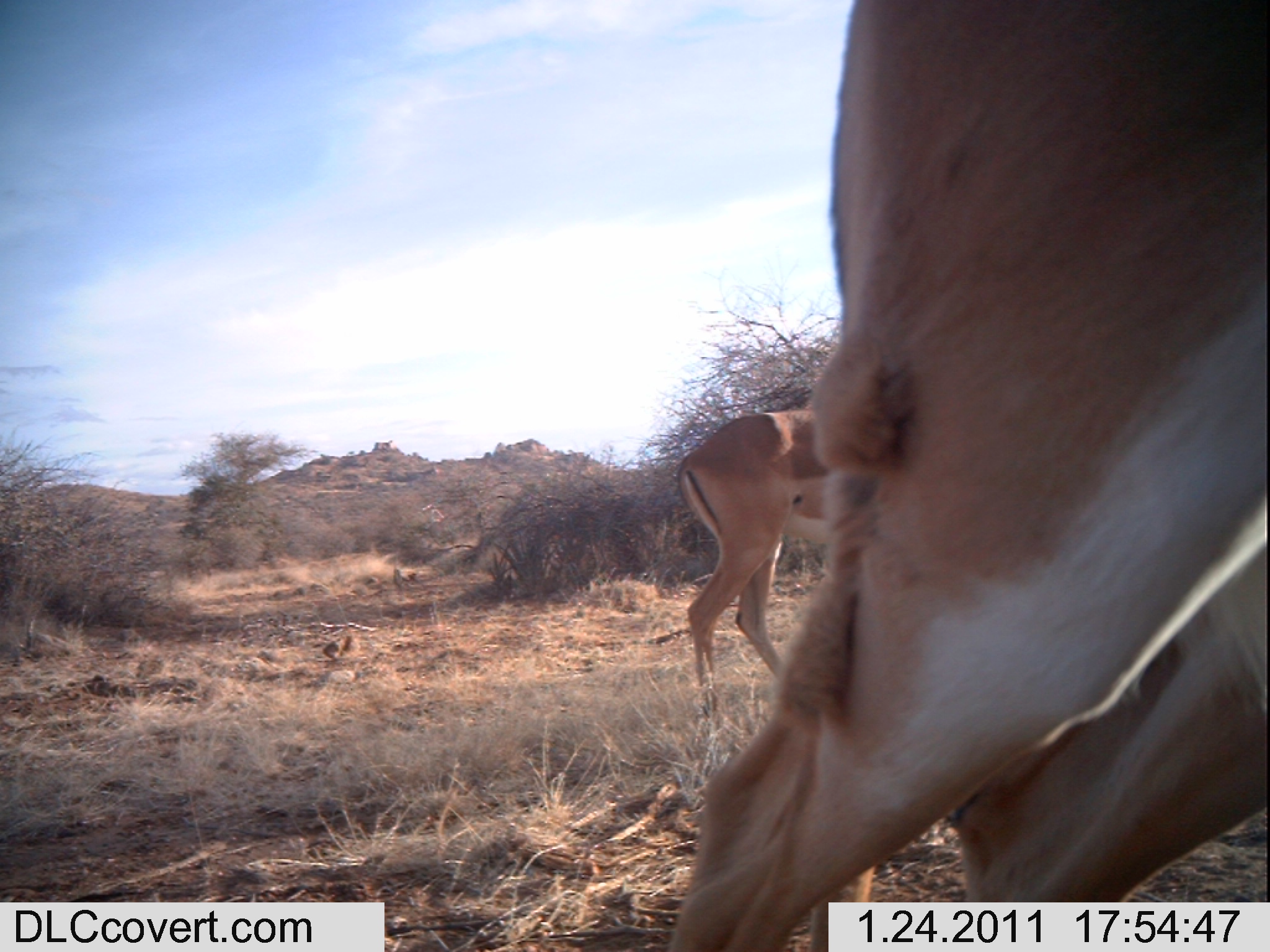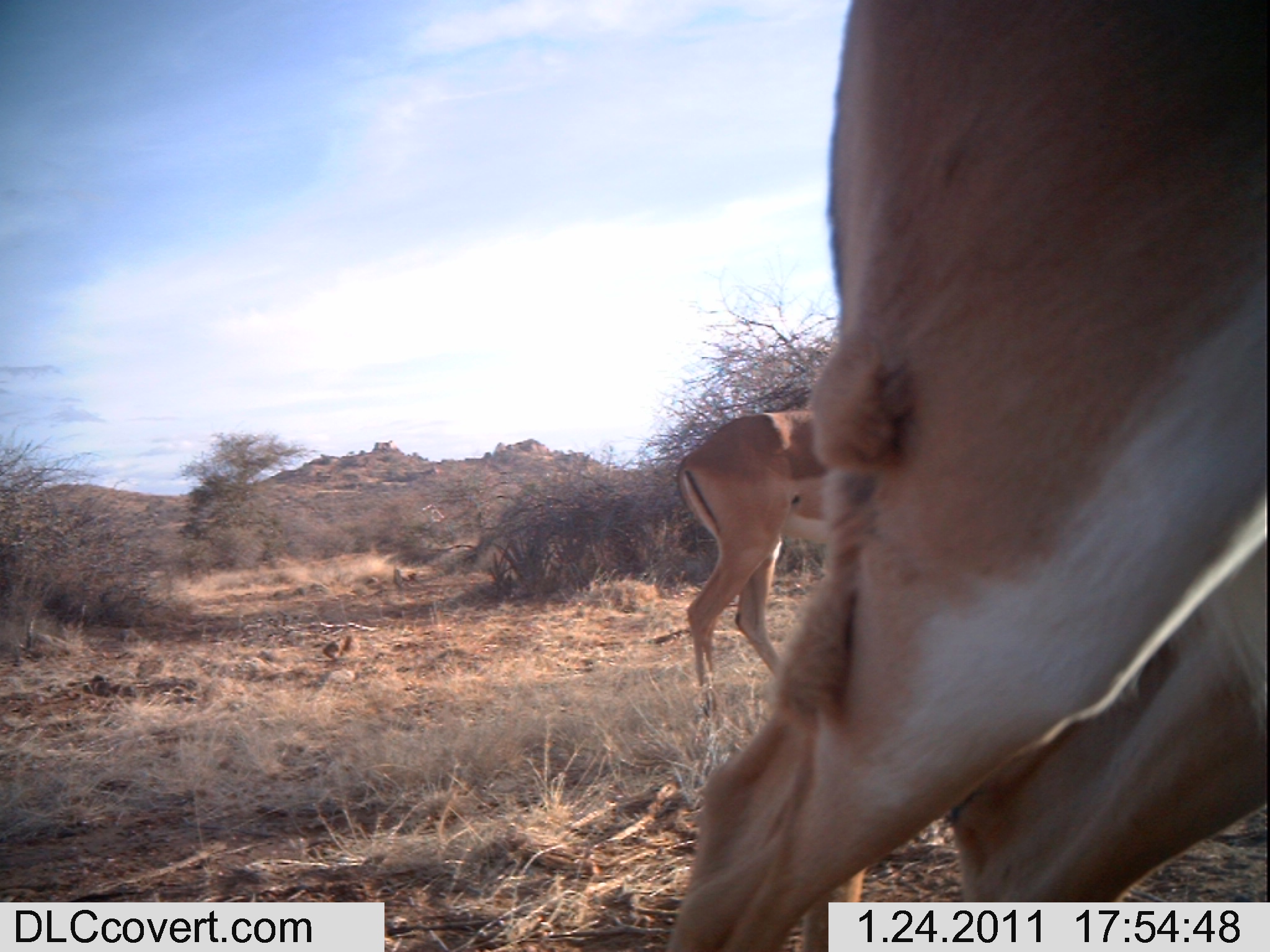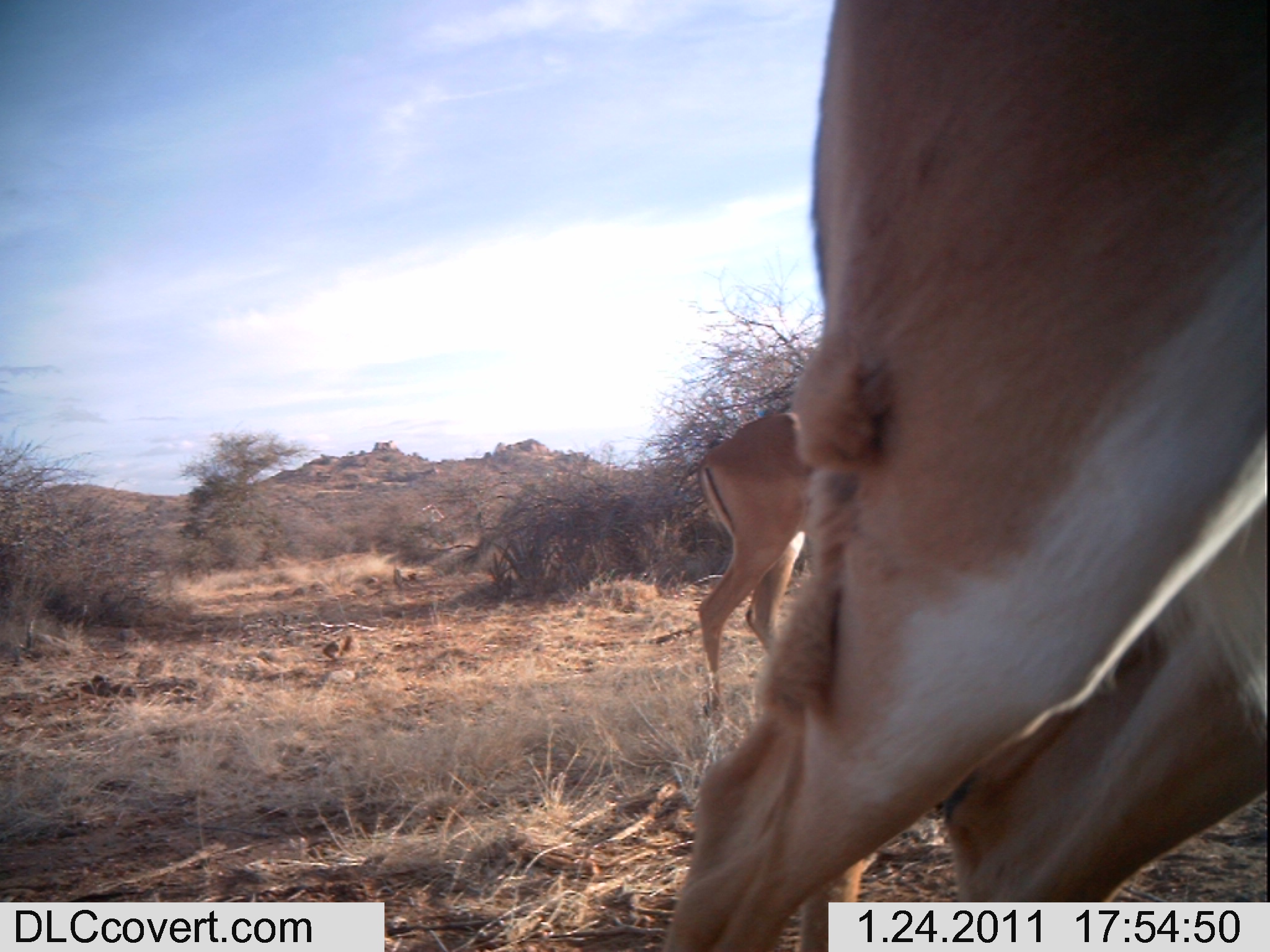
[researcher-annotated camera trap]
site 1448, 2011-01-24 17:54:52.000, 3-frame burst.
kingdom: Animalia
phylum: Chordata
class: Mammalia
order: Artiodactyla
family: Bovidae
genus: Aepyceros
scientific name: Aepyceros melampus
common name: impala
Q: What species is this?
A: Aepyceros melampus (impala).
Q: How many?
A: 2.